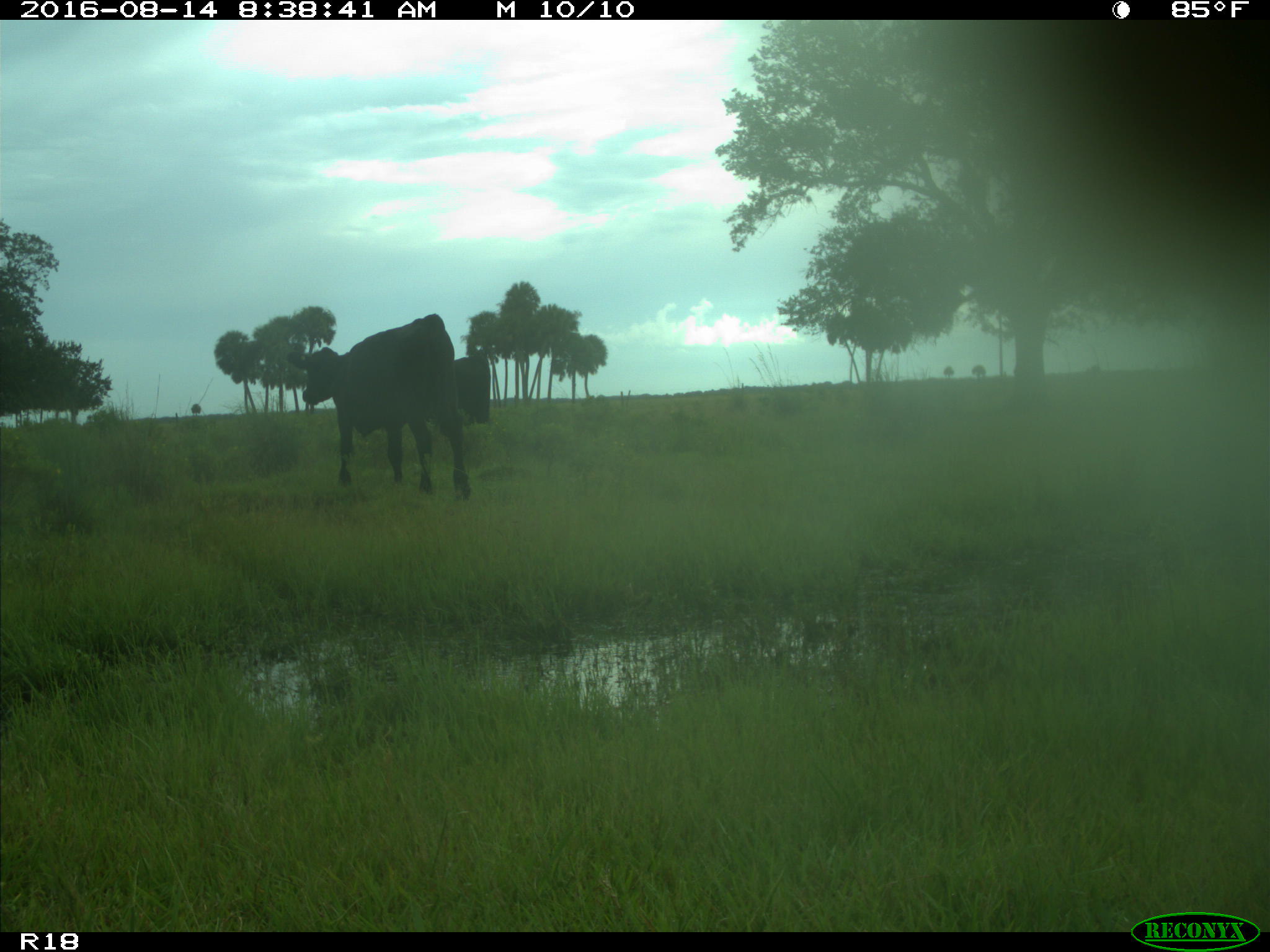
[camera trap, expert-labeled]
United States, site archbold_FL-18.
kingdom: Animalia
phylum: Chordata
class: Mammalia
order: Artiodactyla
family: Bovidae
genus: Bos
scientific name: Bos taurus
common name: domestic cow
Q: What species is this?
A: Bos taurus (domestic cow).